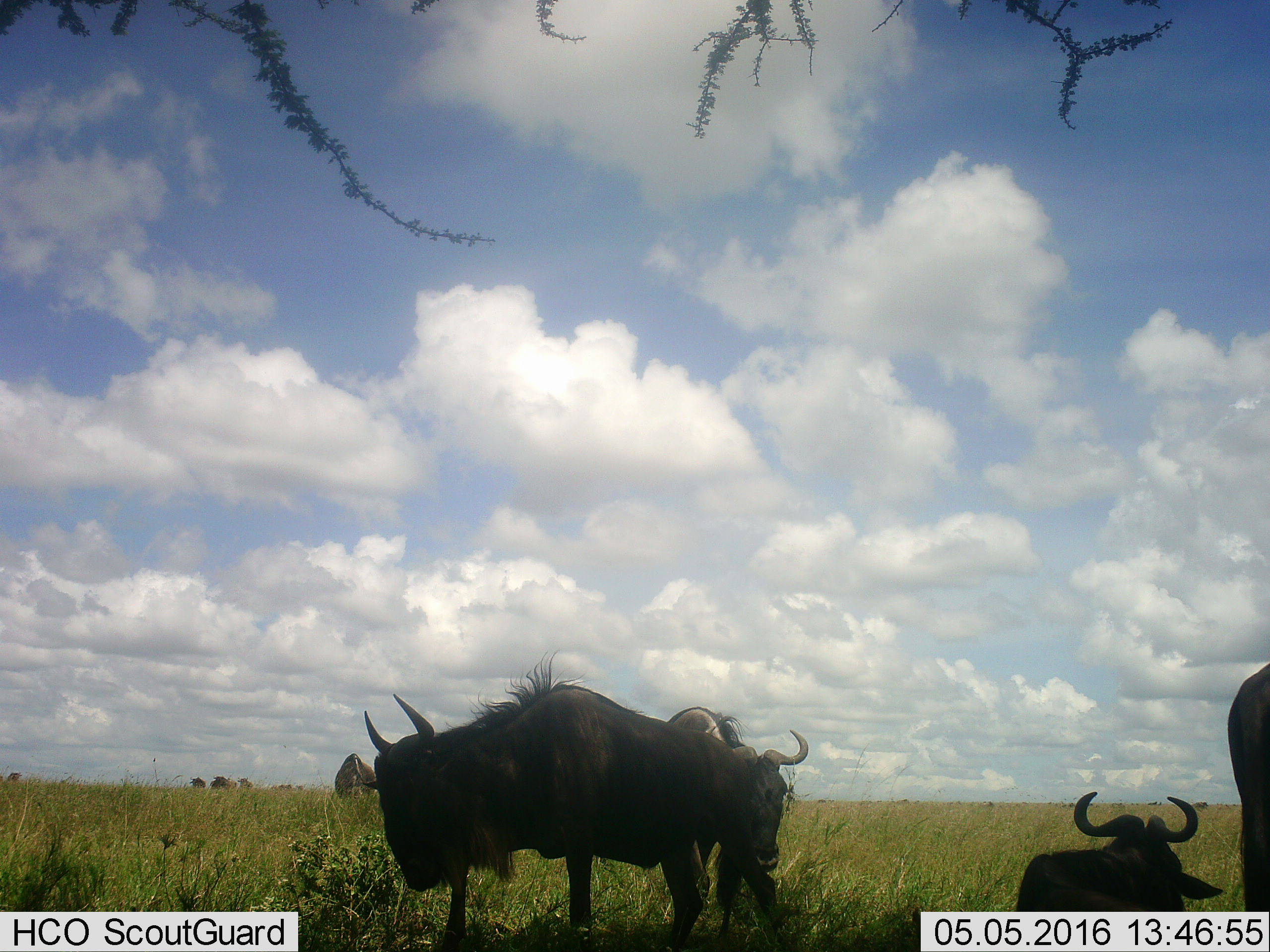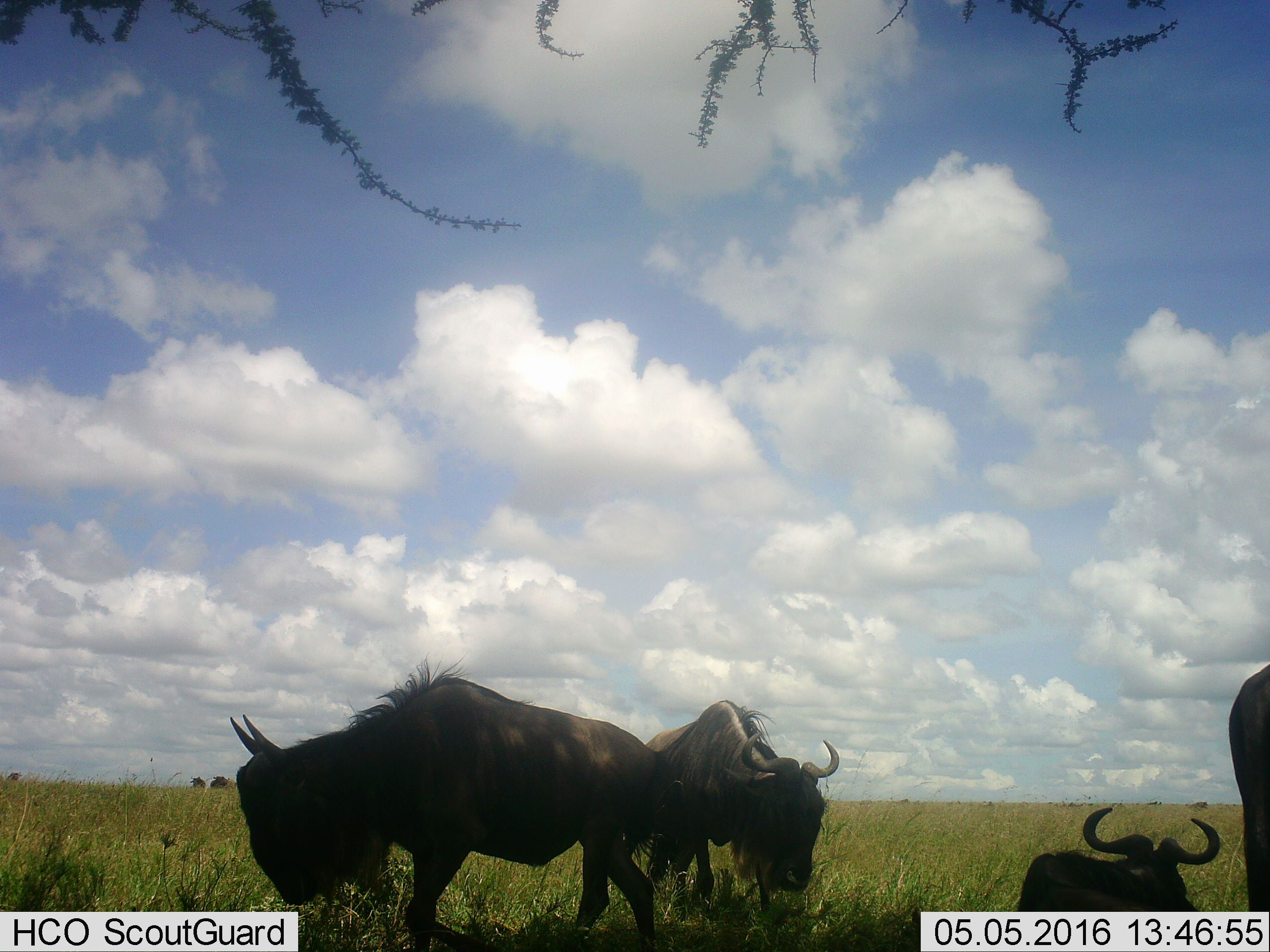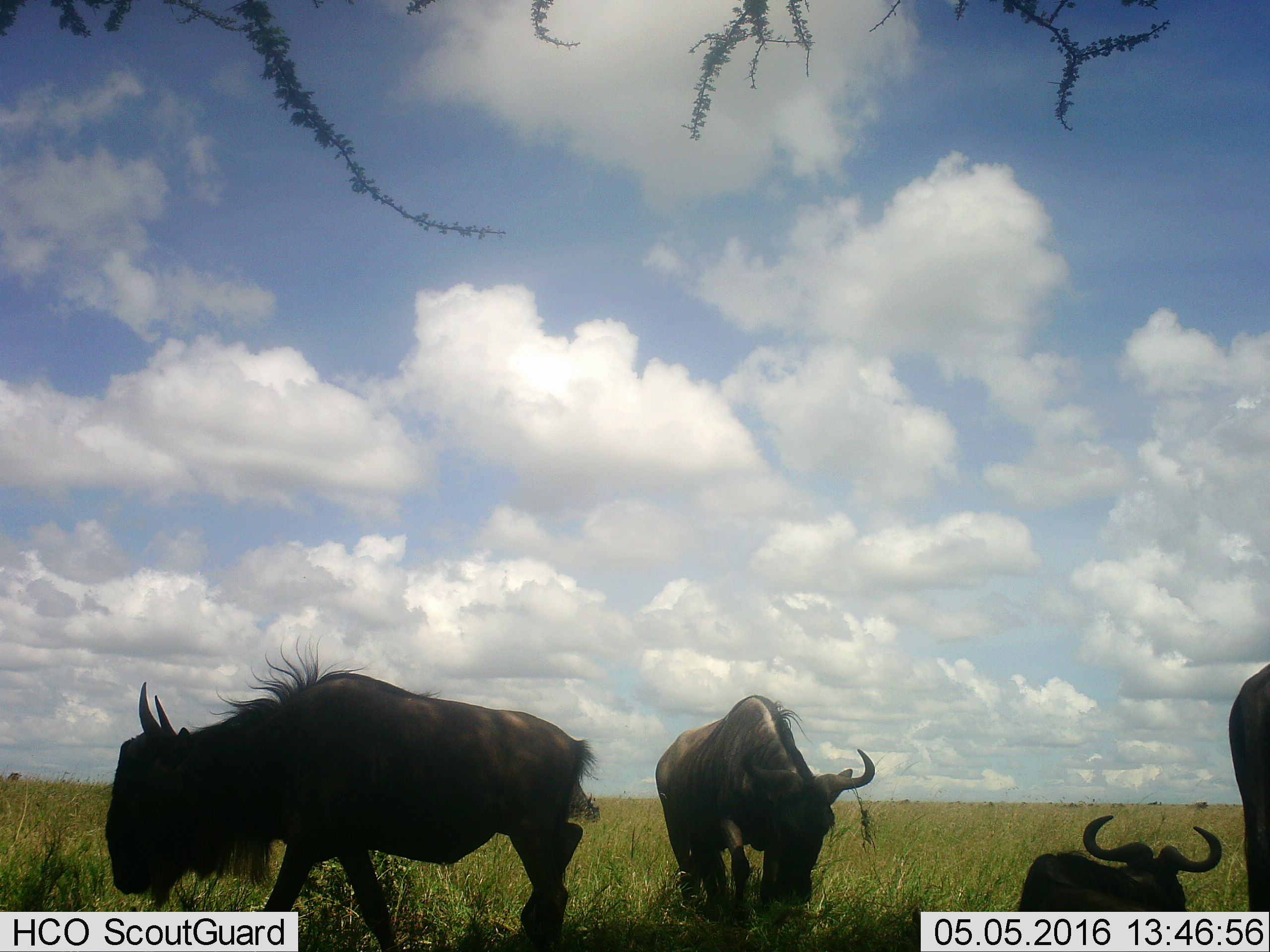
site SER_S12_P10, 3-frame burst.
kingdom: Animalia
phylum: Chordata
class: Mammalia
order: Artiodactyla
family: Bovidae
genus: Connochaetes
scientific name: Connochaetes taurinus taurinus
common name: blue wildebeest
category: wildebeestblue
Wildebeestblue (blue wildebeest) (Connochaetes taurinus taurinus), count 10. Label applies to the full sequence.